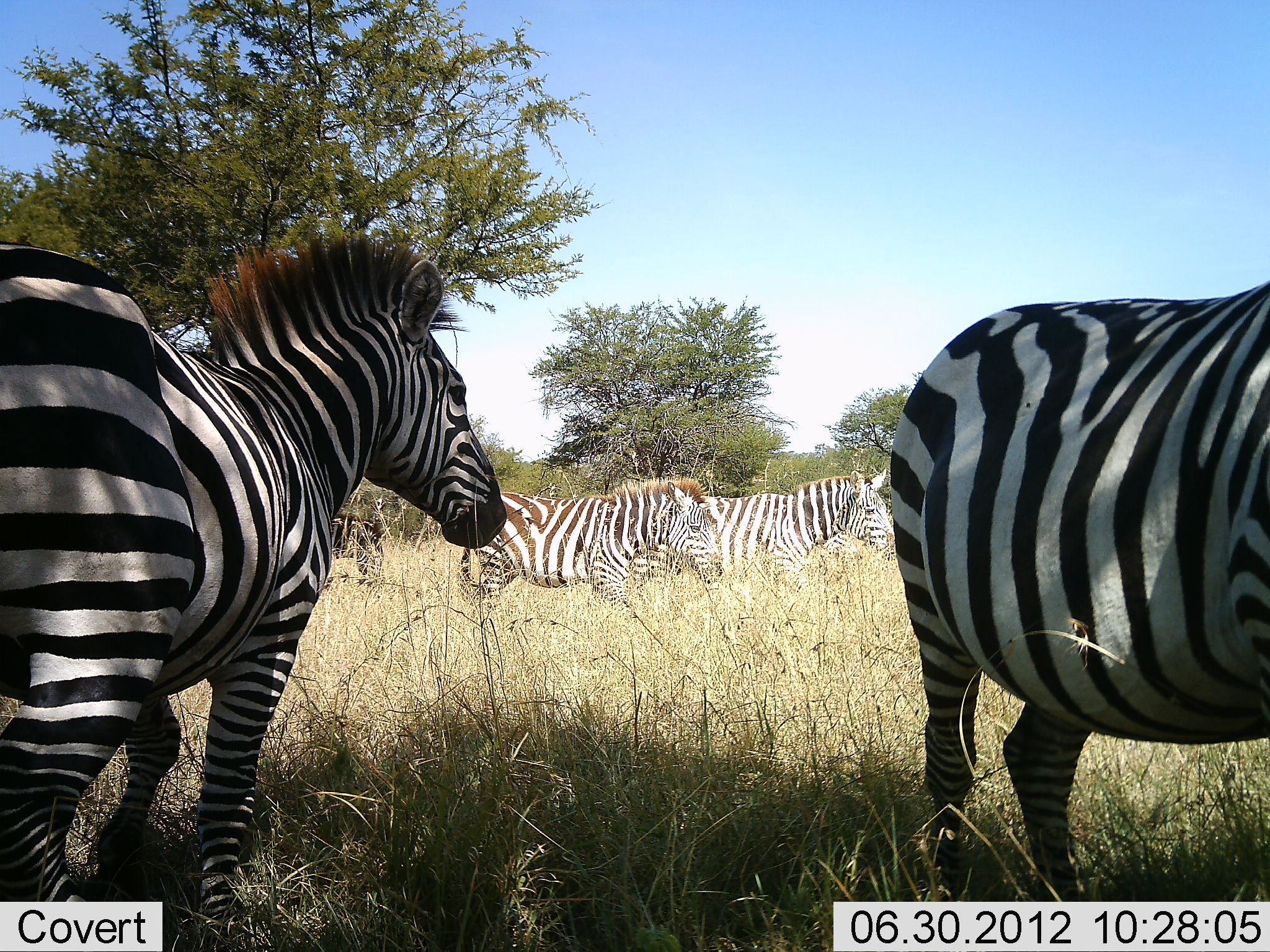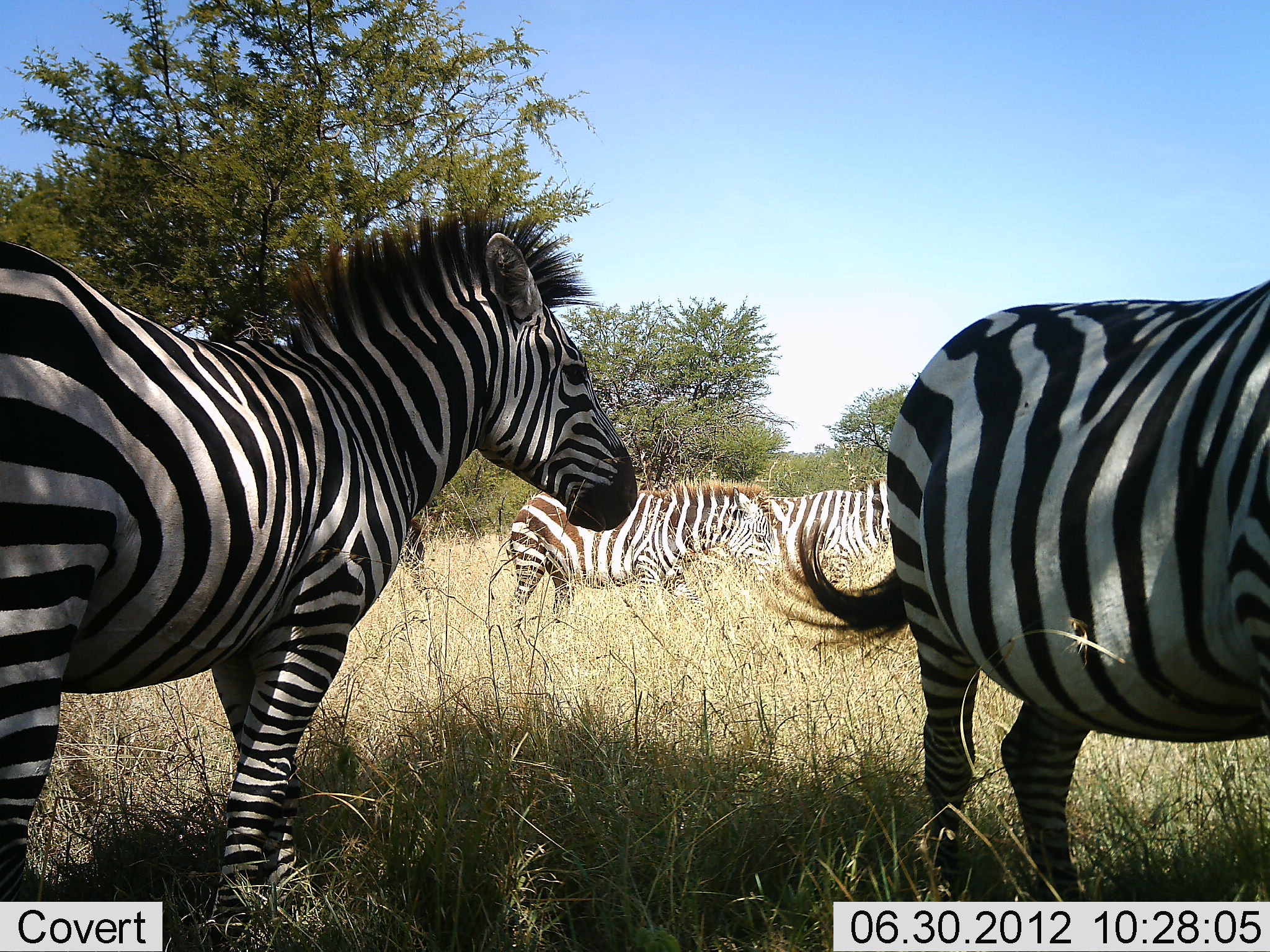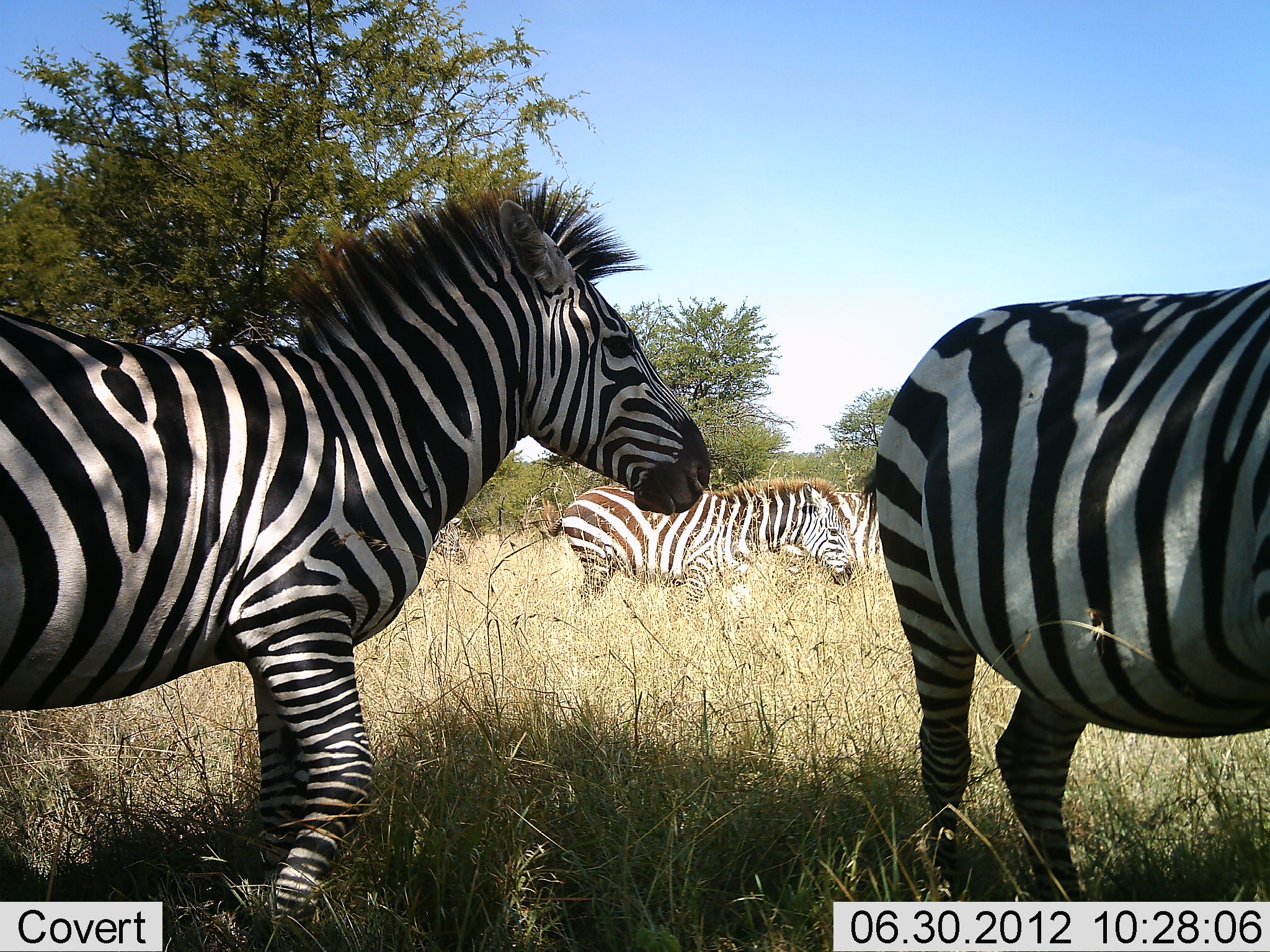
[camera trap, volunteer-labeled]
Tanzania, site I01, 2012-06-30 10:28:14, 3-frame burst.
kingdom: Animalia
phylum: Chordata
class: Mammalia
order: Perissodactyla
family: Equidae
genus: Equus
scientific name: Equus quagga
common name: plains zebra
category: zebra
Zebra (plains zebra) (Equus quagga), count 4. Behavior (volunteer vote fractions): standing 73%, resting 0%, moving 55%, interacting 0%. Young present (vote fraction): 0%. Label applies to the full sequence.